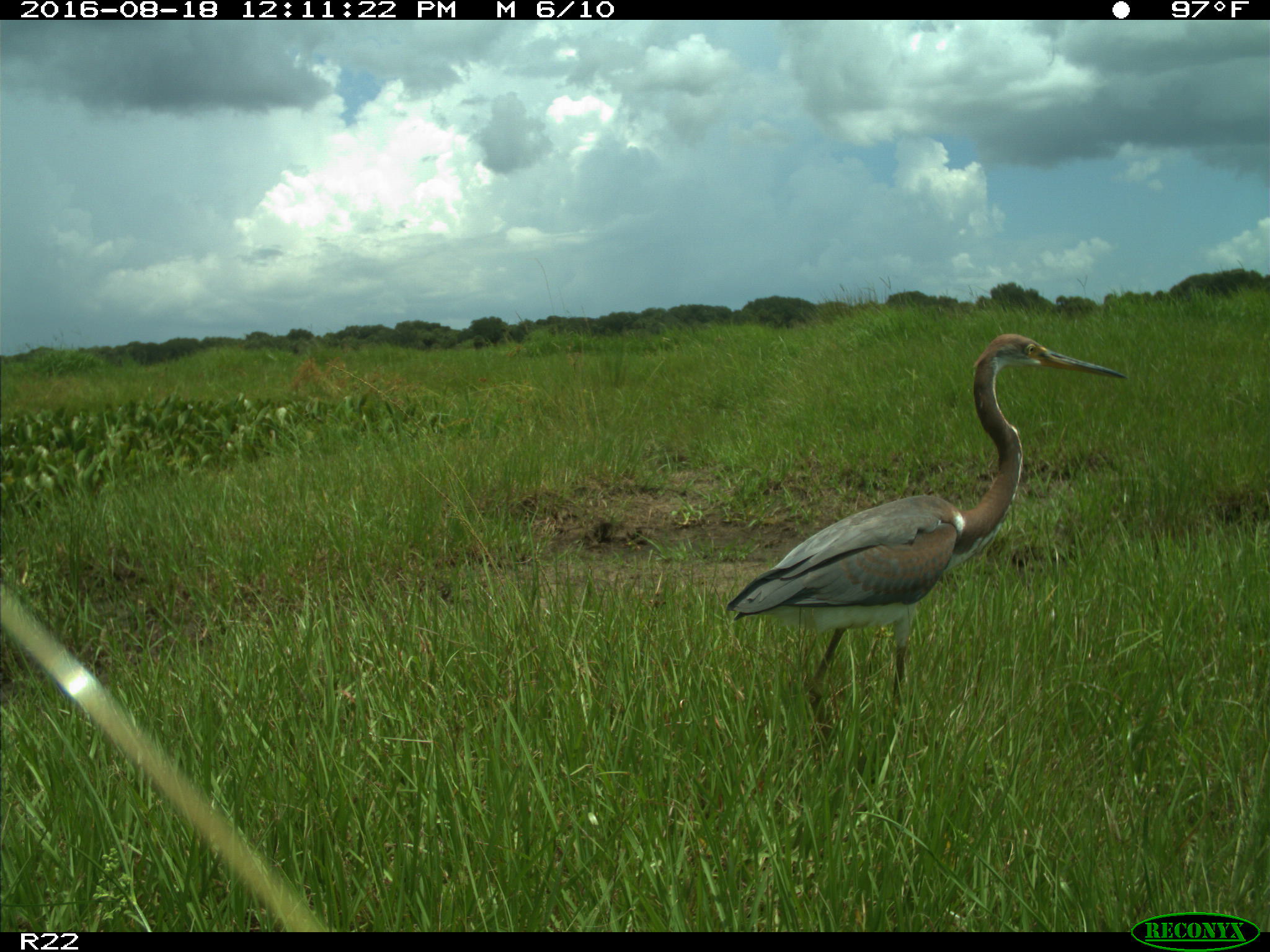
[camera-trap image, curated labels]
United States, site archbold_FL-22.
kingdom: Animalia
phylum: Chordata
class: Aves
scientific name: Aves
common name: birds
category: unidentified bird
Unidentified bird (birds) (Aves).